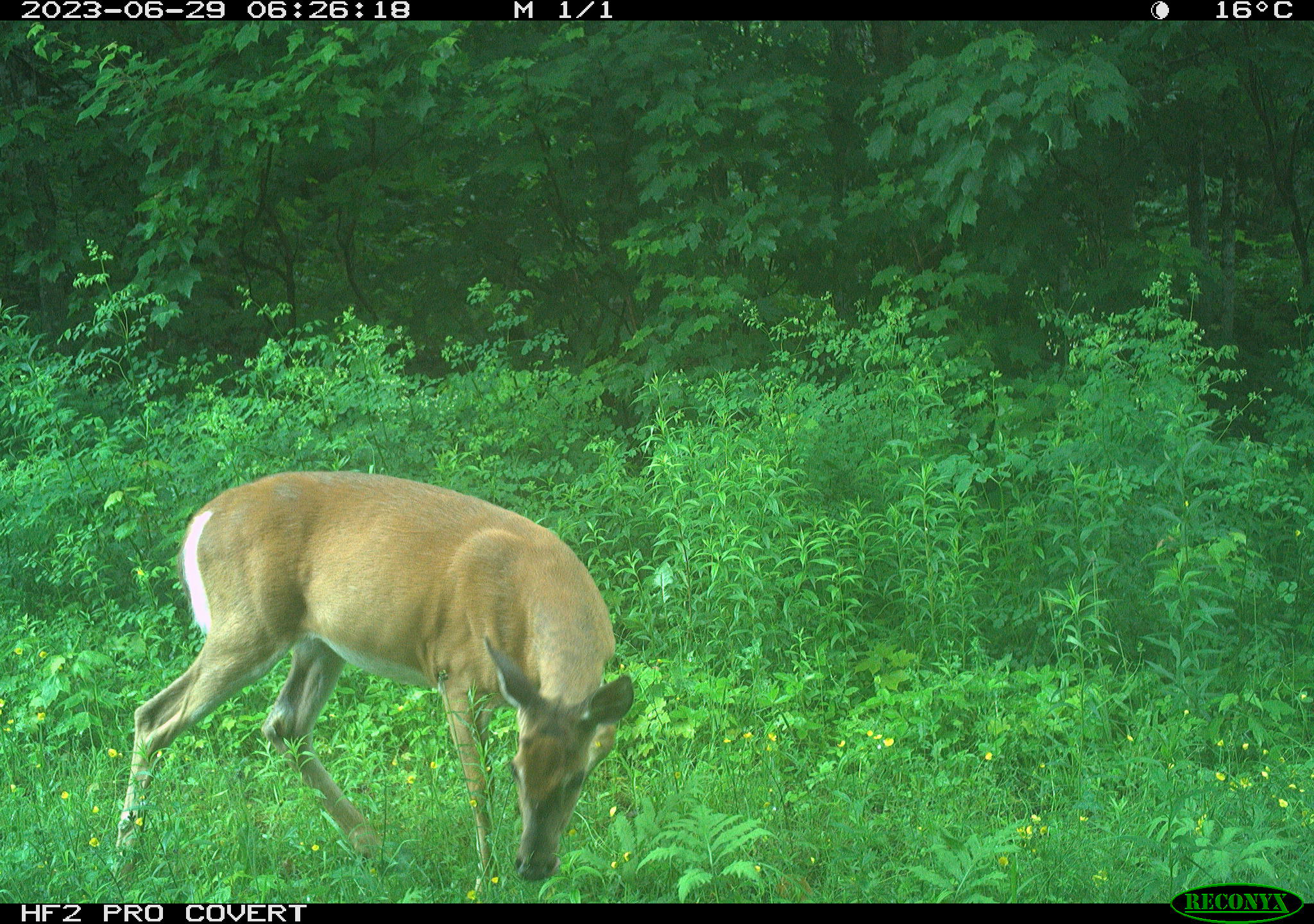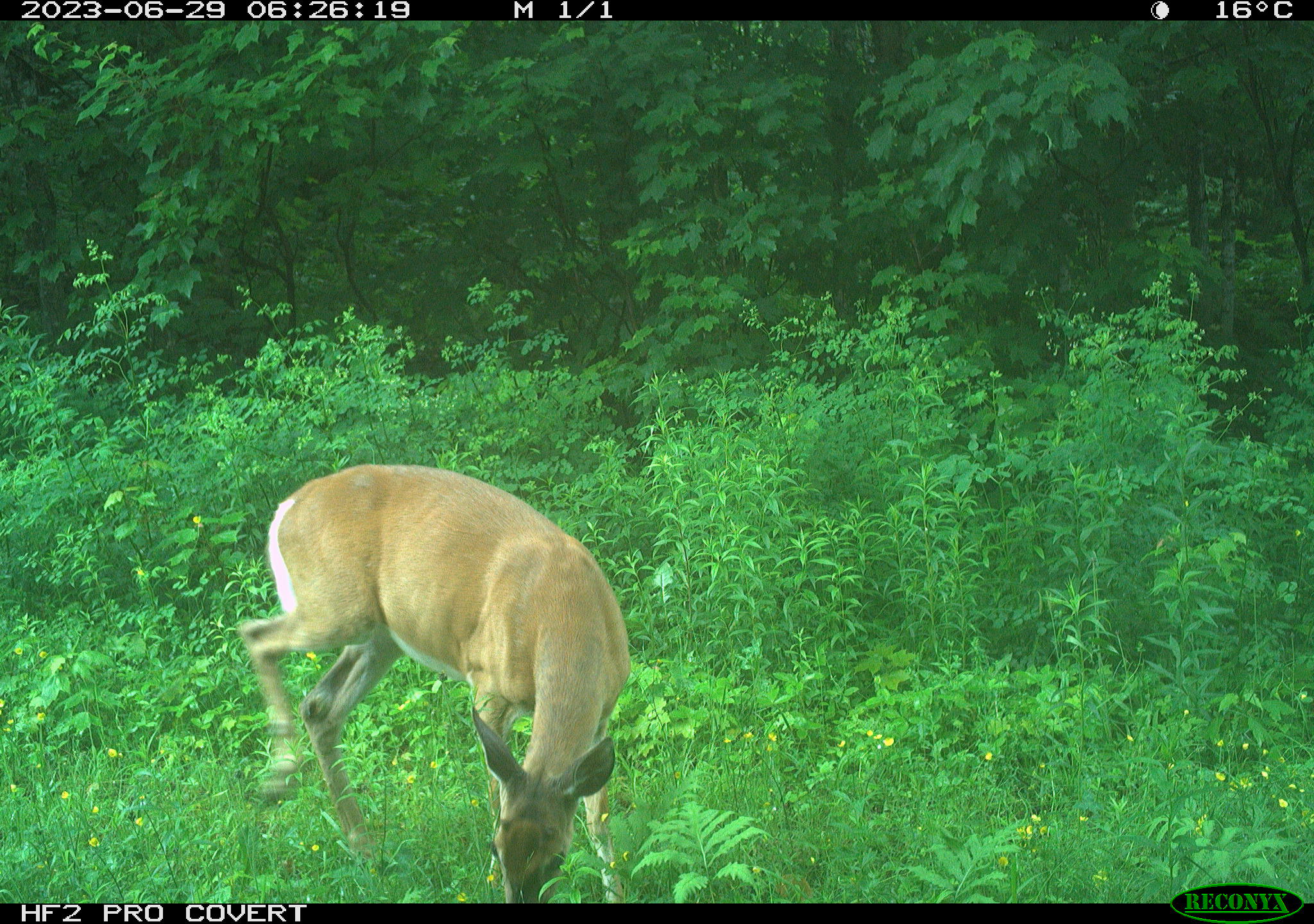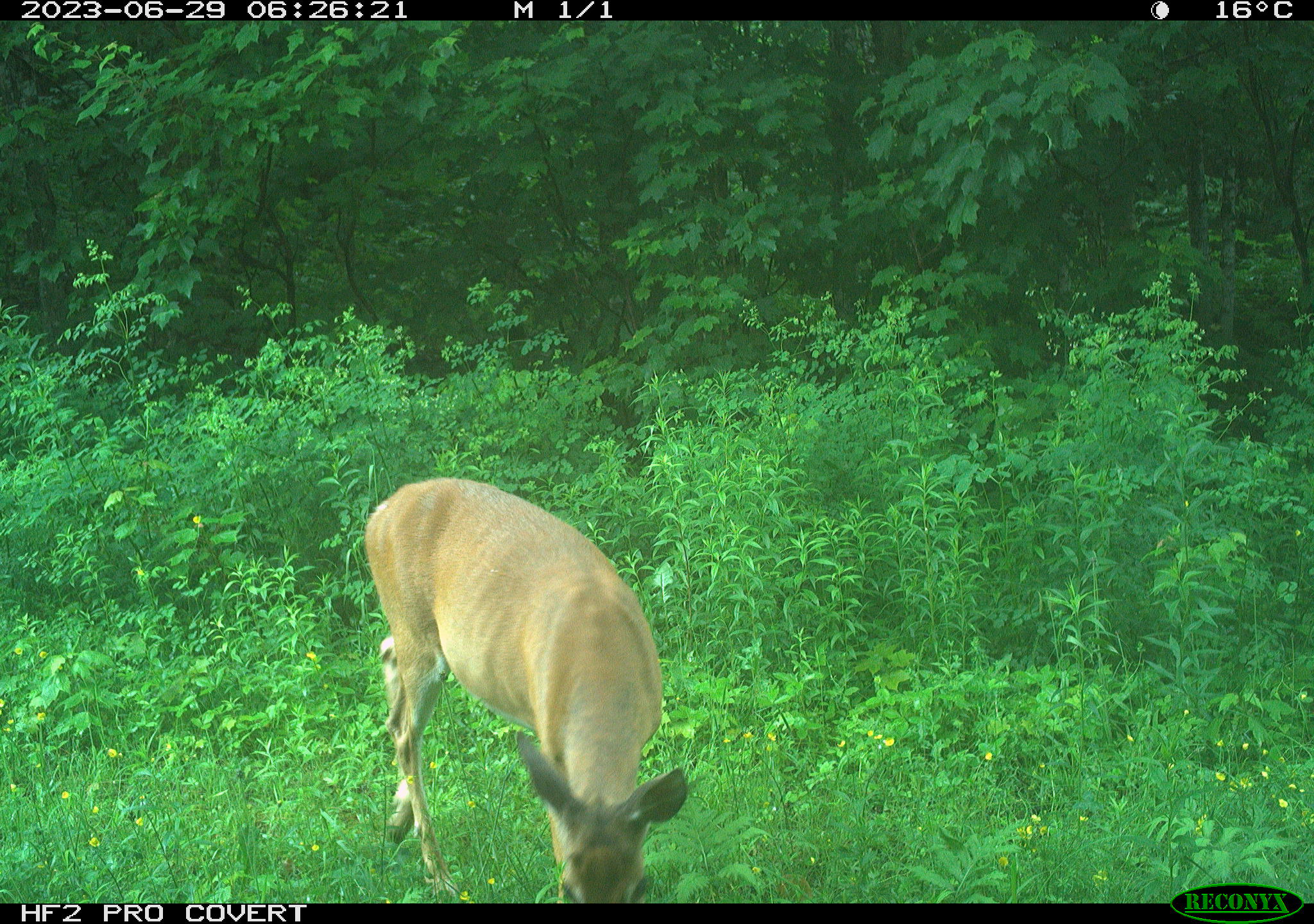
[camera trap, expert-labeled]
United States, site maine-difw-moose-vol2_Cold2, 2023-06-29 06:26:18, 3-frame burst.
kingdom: Animalia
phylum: Chordata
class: Mammalia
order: Artiodactyla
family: Cervidae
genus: Odocoileus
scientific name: Odocoileus virginianus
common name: white-tailed deer